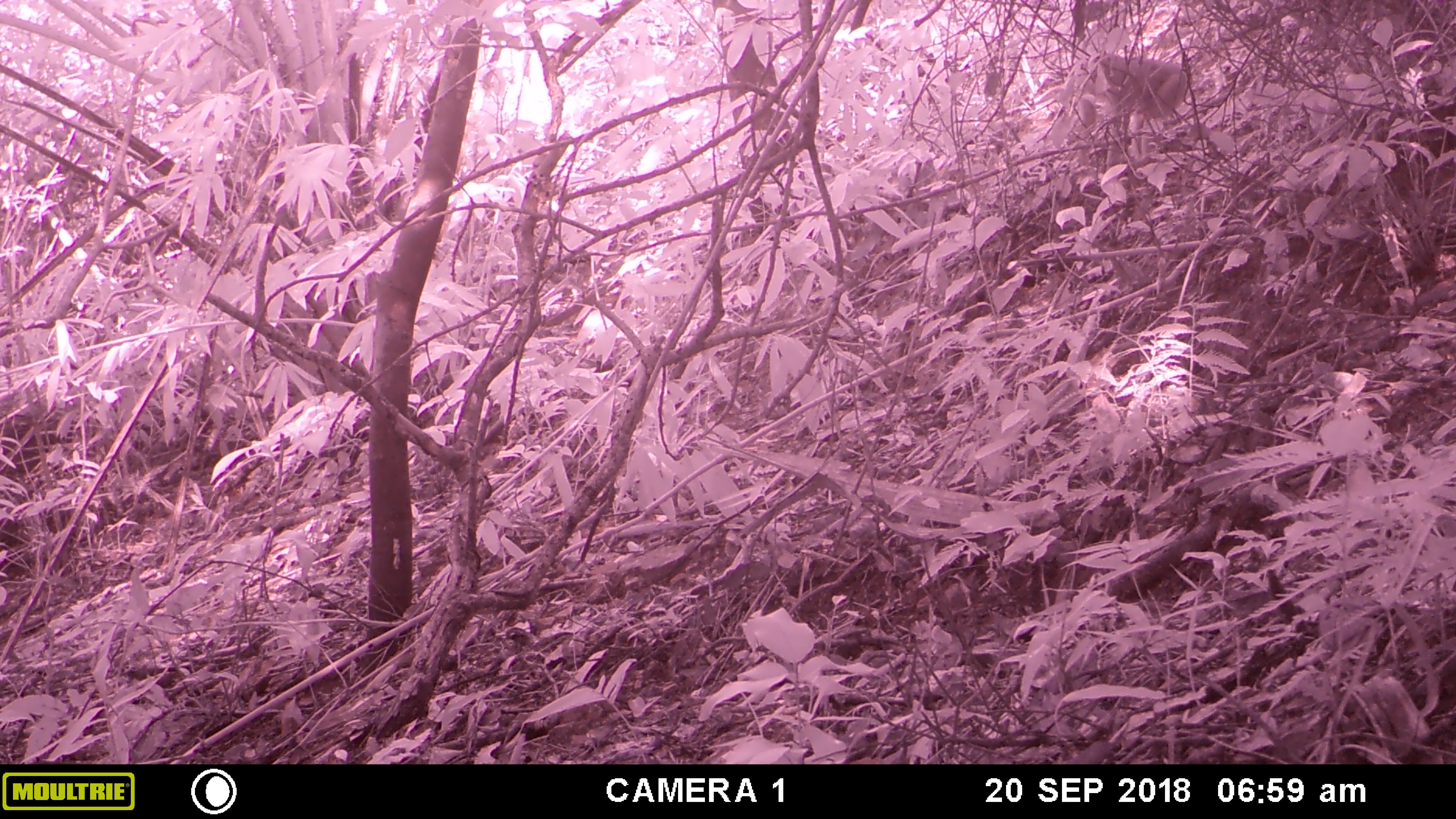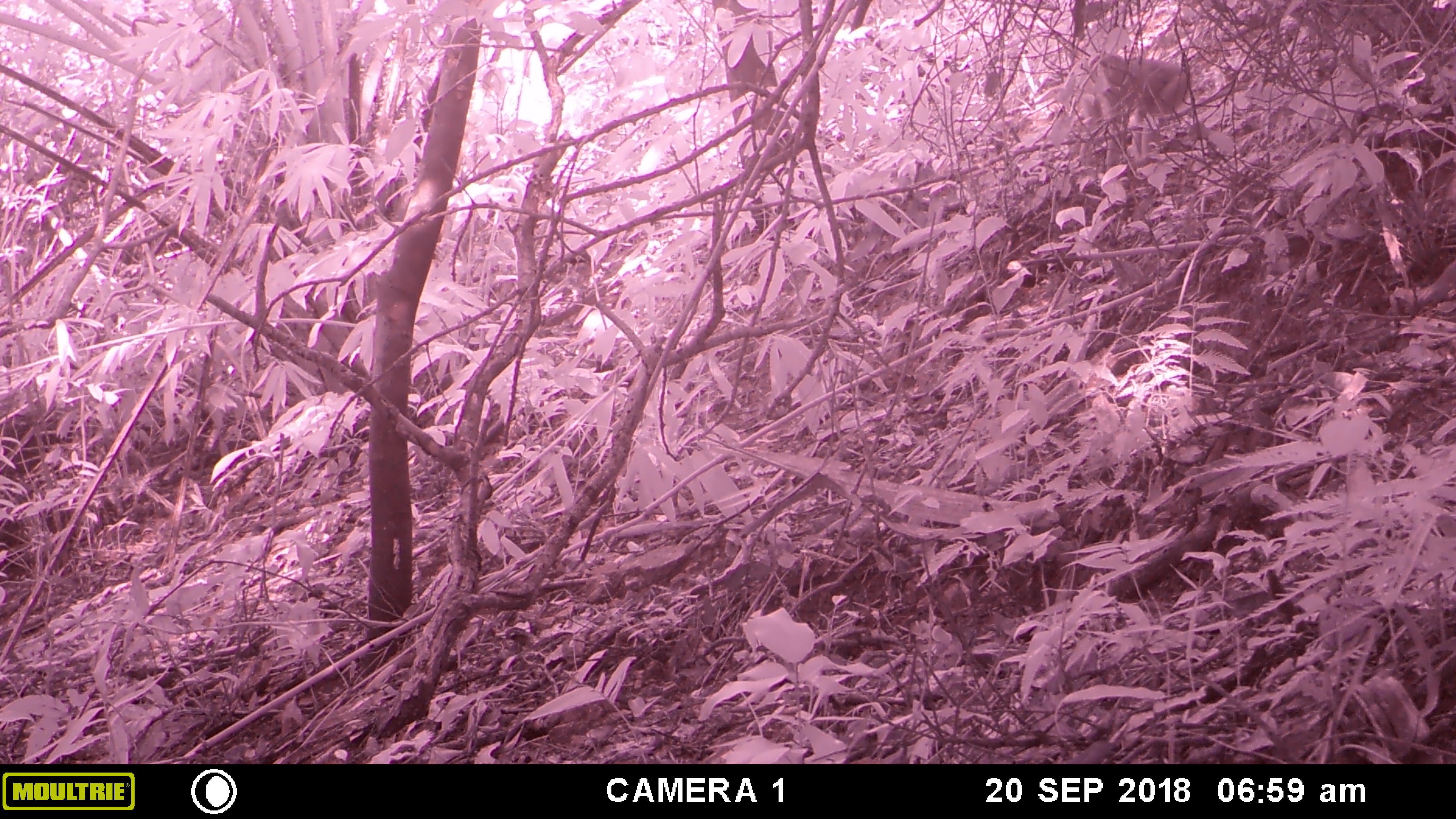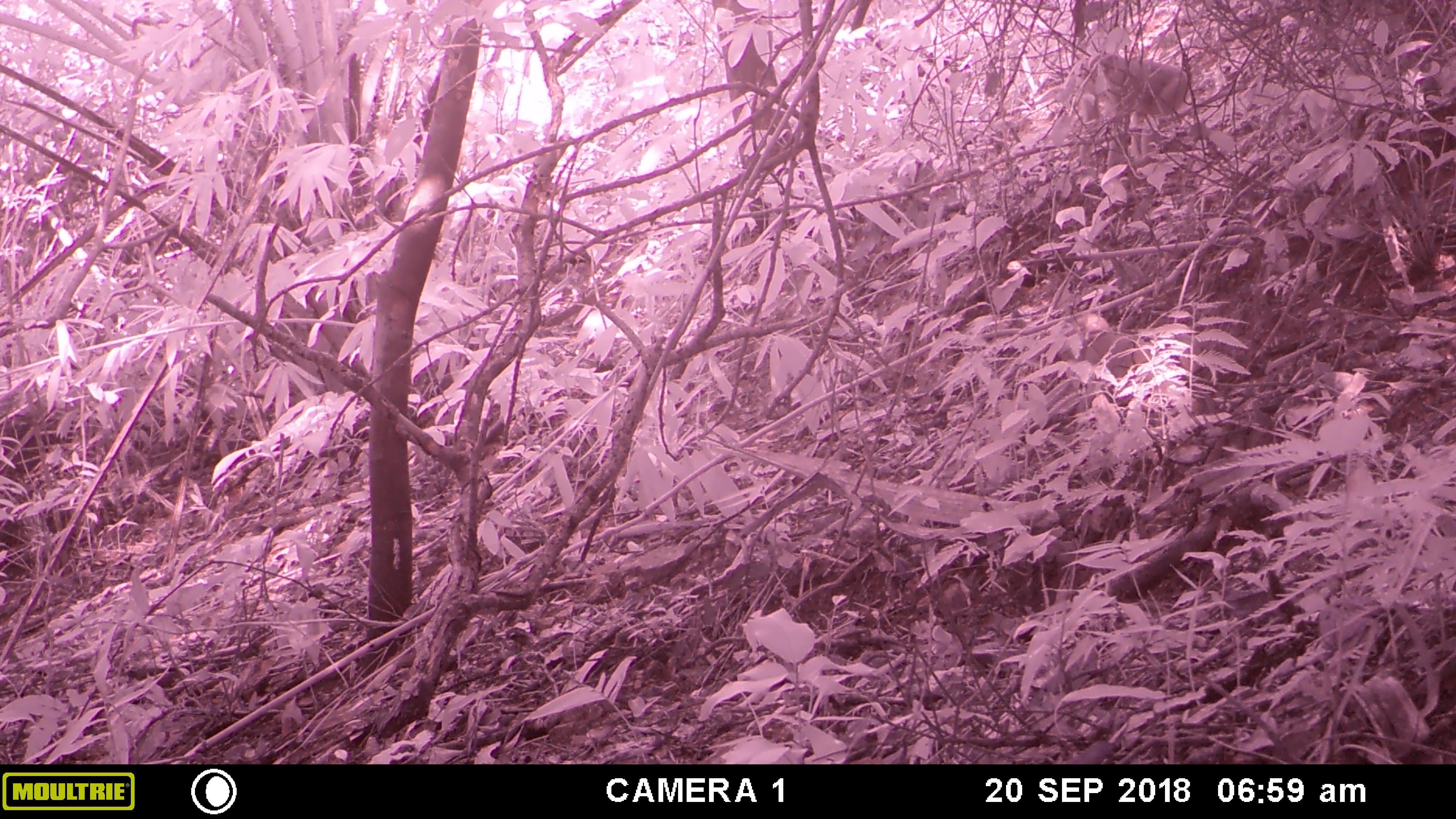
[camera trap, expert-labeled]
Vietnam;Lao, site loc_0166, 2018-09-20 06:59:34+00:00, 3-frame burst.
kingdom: Animalia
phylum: Chordata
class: Mammalia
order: Primates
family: Cercopithecidae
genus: Macaca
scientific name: Macaca nemestrina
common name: pig-tailed macaque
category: pig tailed macaque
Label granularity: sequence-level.